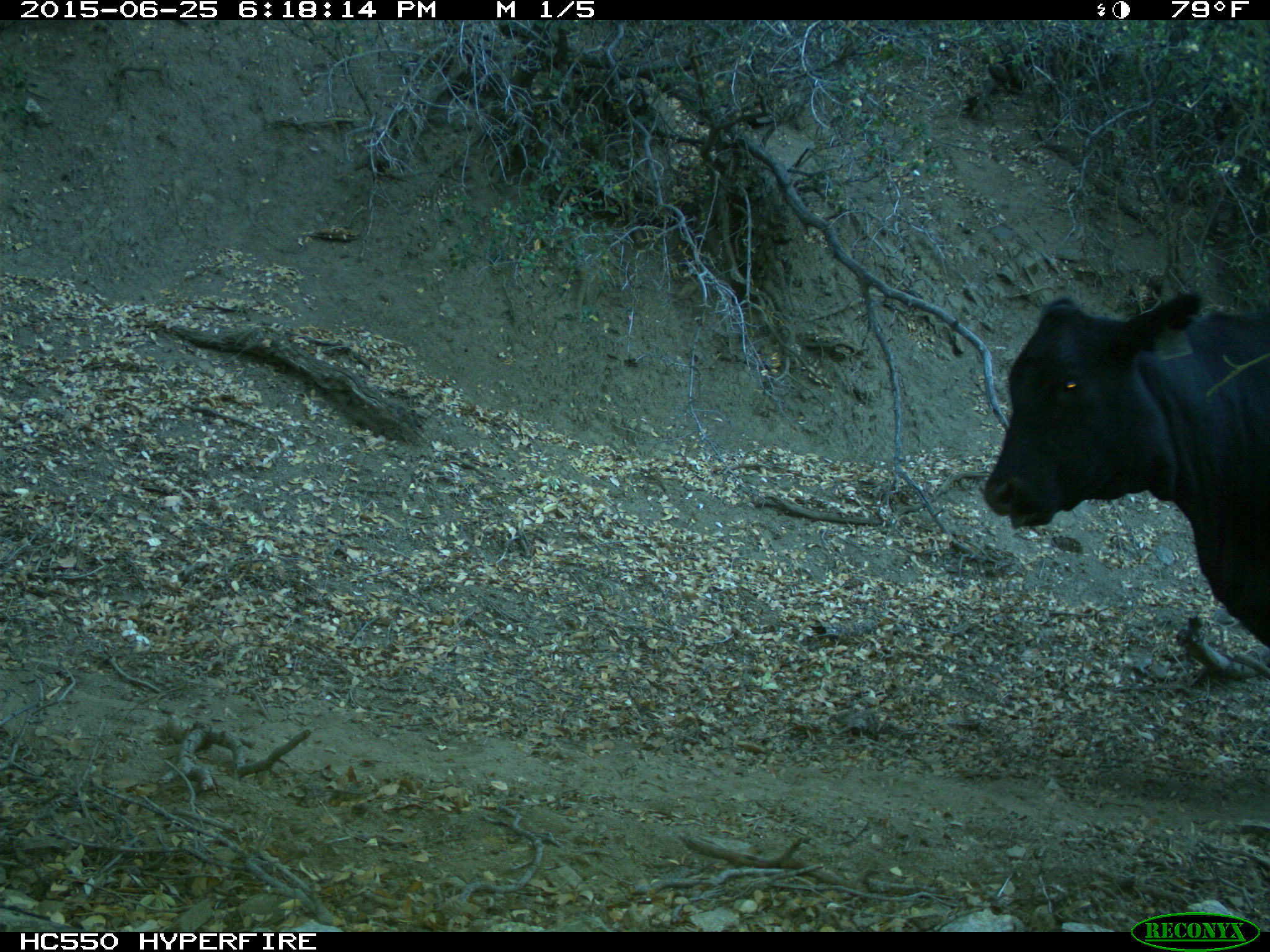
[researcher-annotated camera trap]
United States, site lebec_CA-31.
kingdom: Animalia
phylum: Chordata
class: Mammalia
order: Artiodactyla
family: Bovidae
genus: Bos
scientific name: Bos taurus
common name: domestic cow